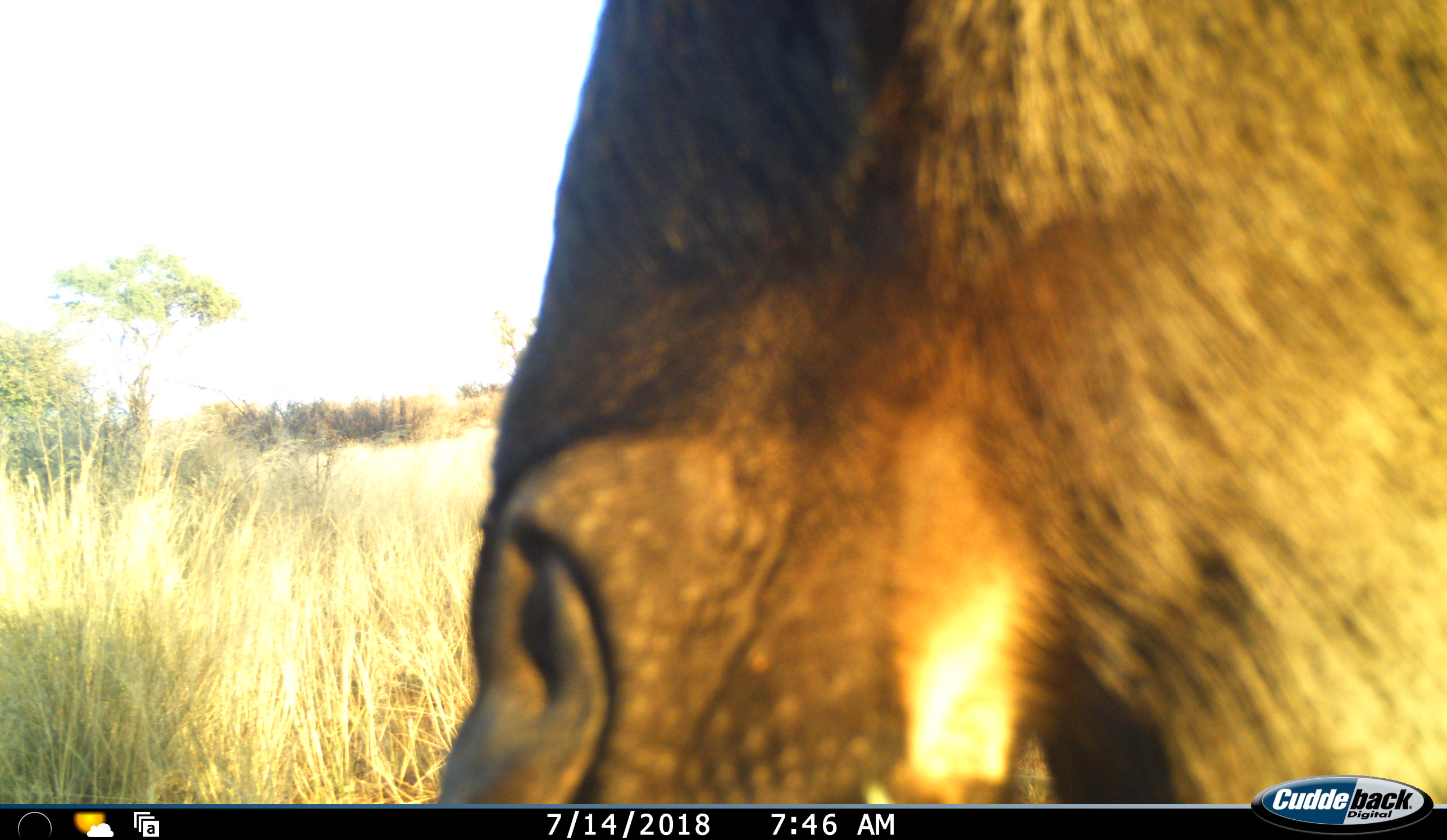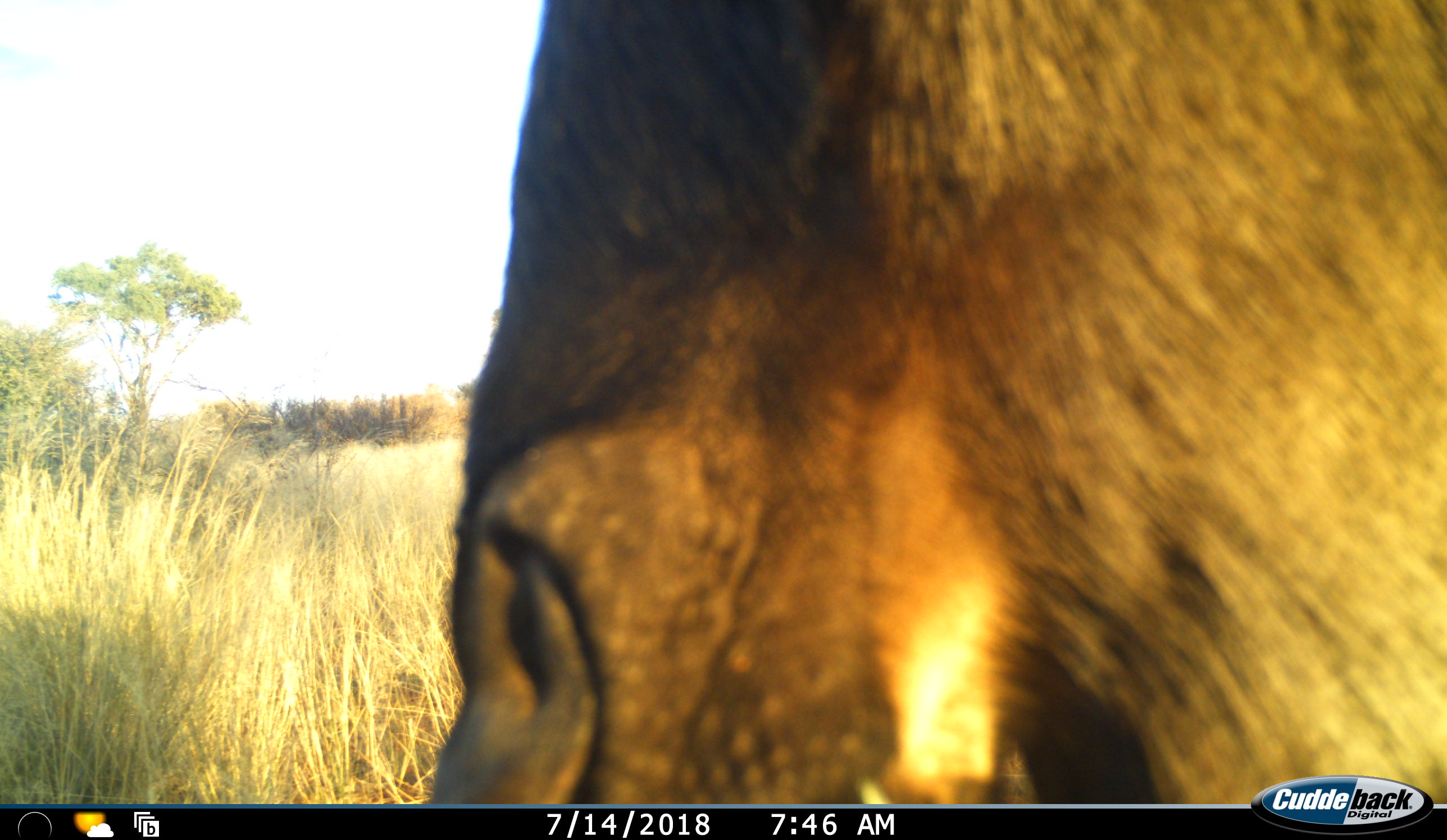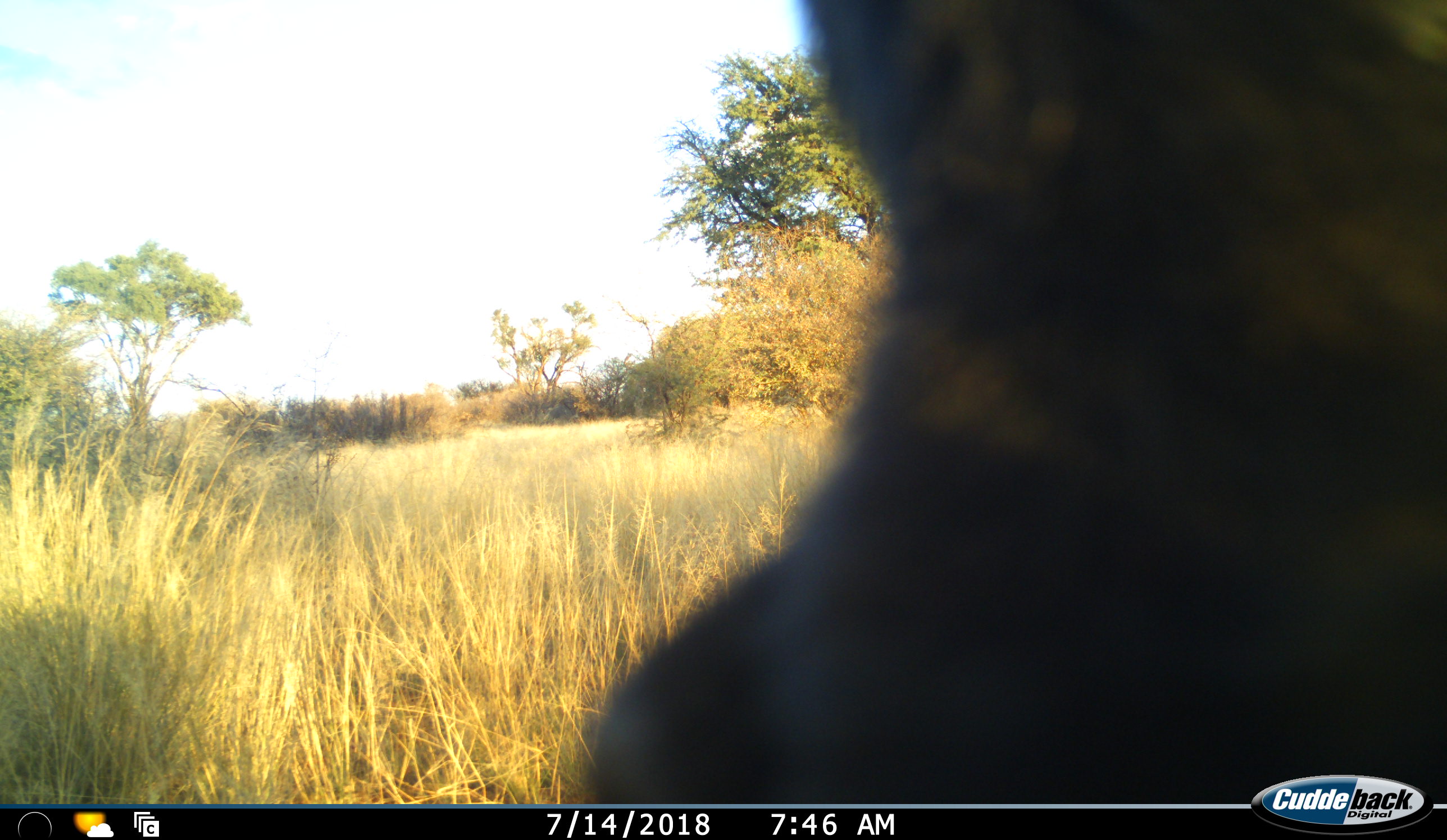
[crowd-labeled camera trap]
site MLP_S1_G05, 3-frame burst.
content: unidentified animal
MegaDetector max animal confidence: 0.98